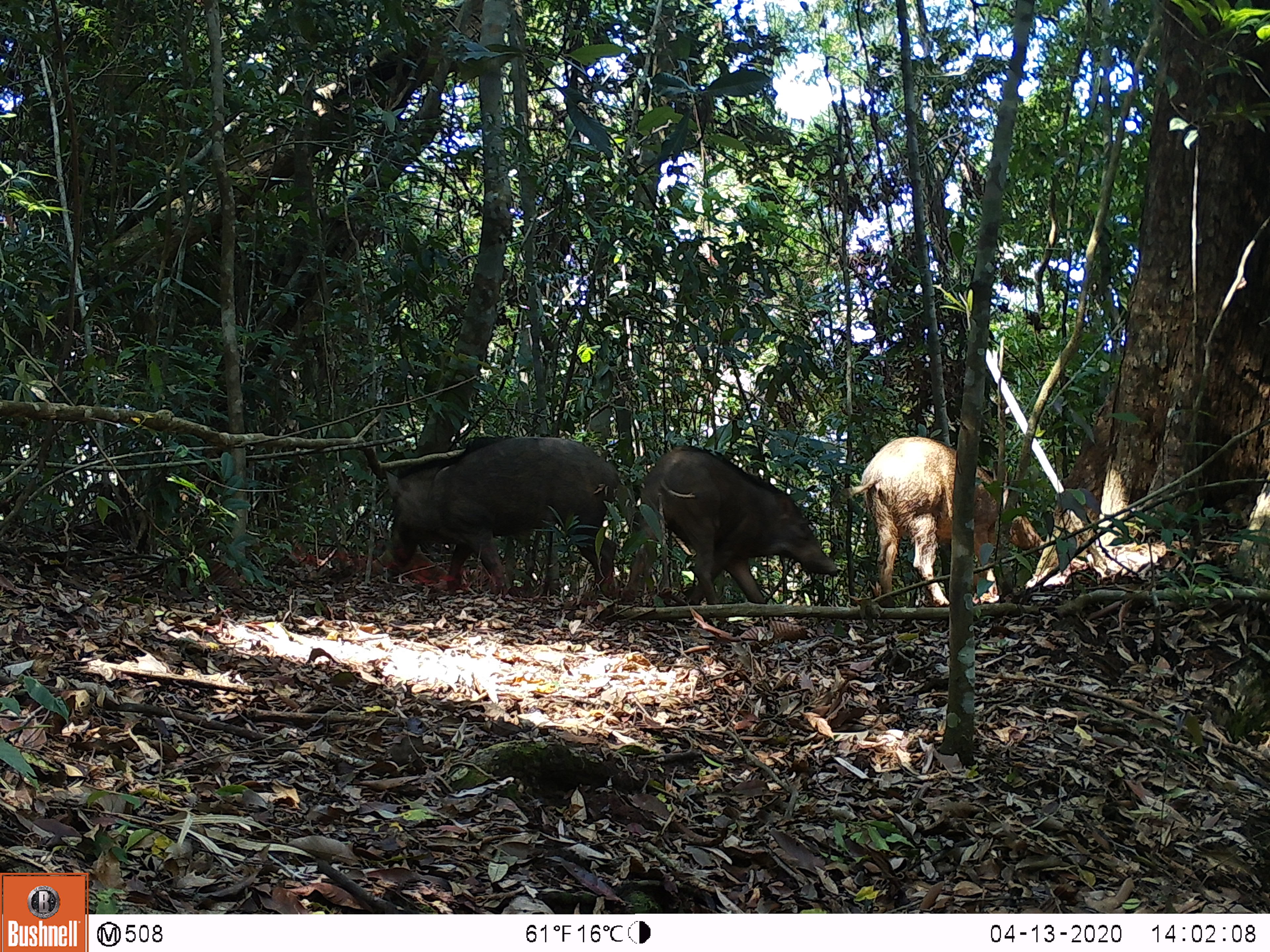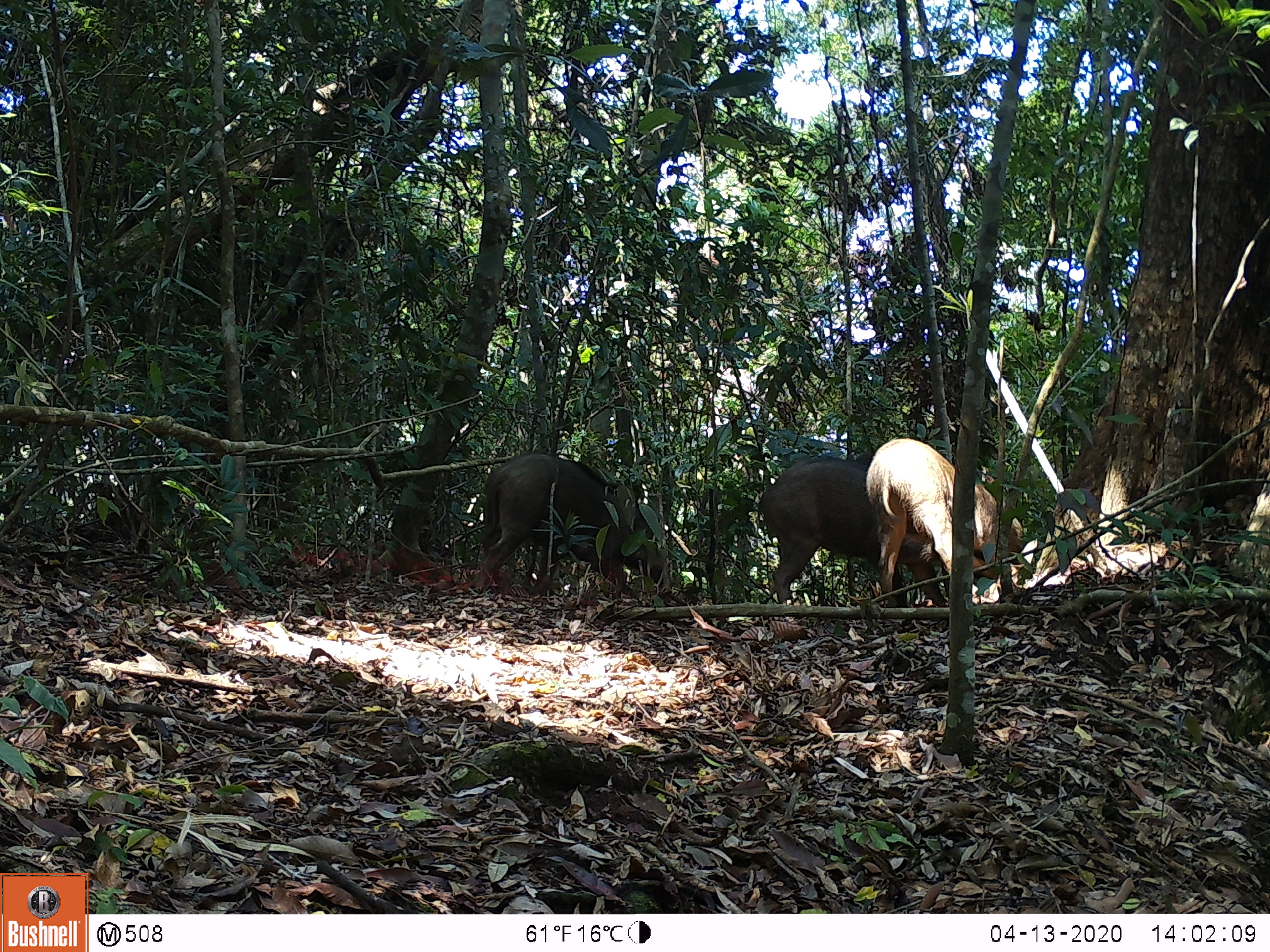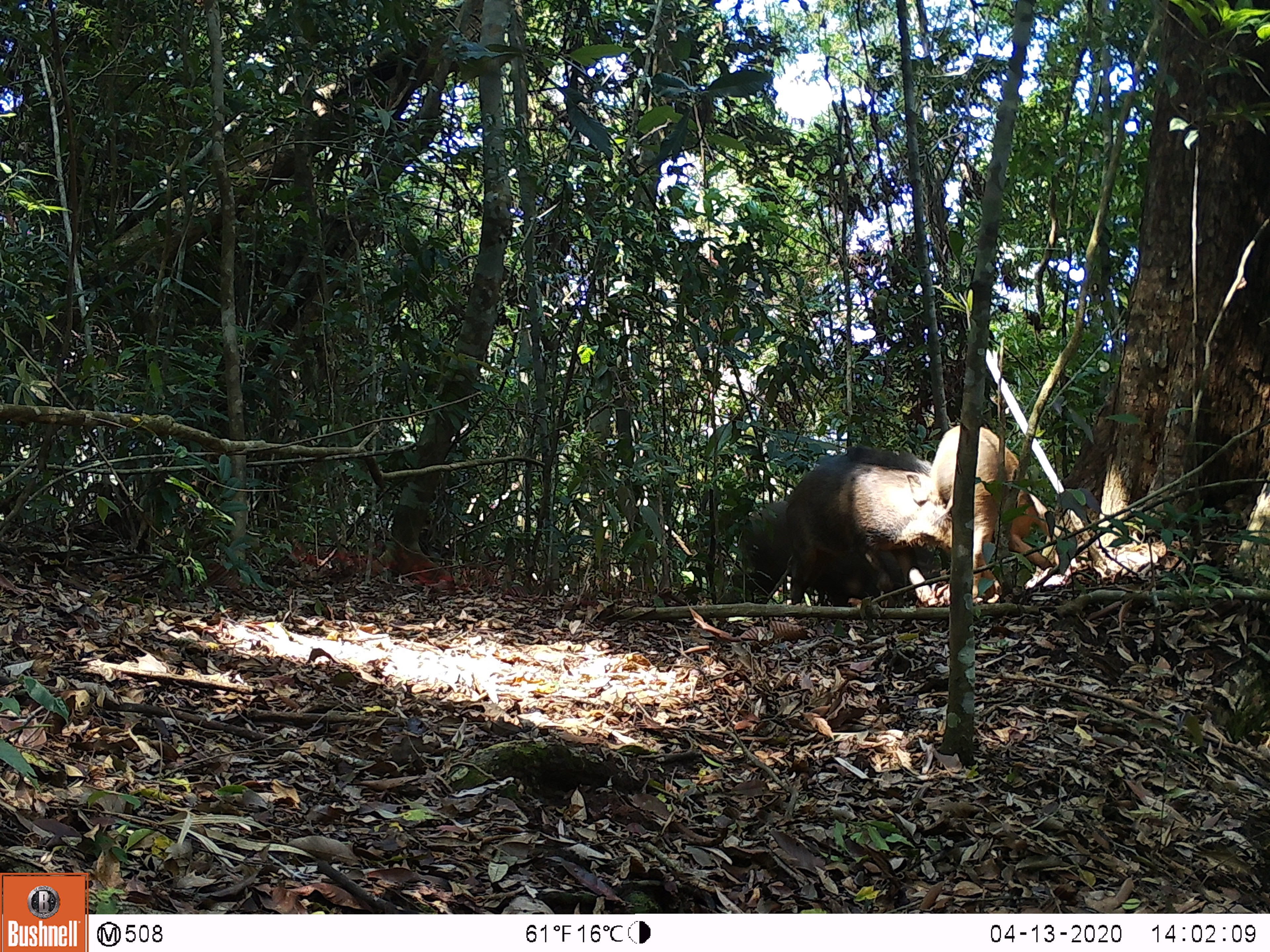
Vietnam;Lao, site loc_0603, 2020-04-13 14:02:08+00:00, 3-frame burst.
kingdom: Animalia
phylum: Chordata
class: Mammalia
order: Artiodactyla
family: Suidae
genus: Sus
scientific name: Sus scrofa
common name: eurasian wild pig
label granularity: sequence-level